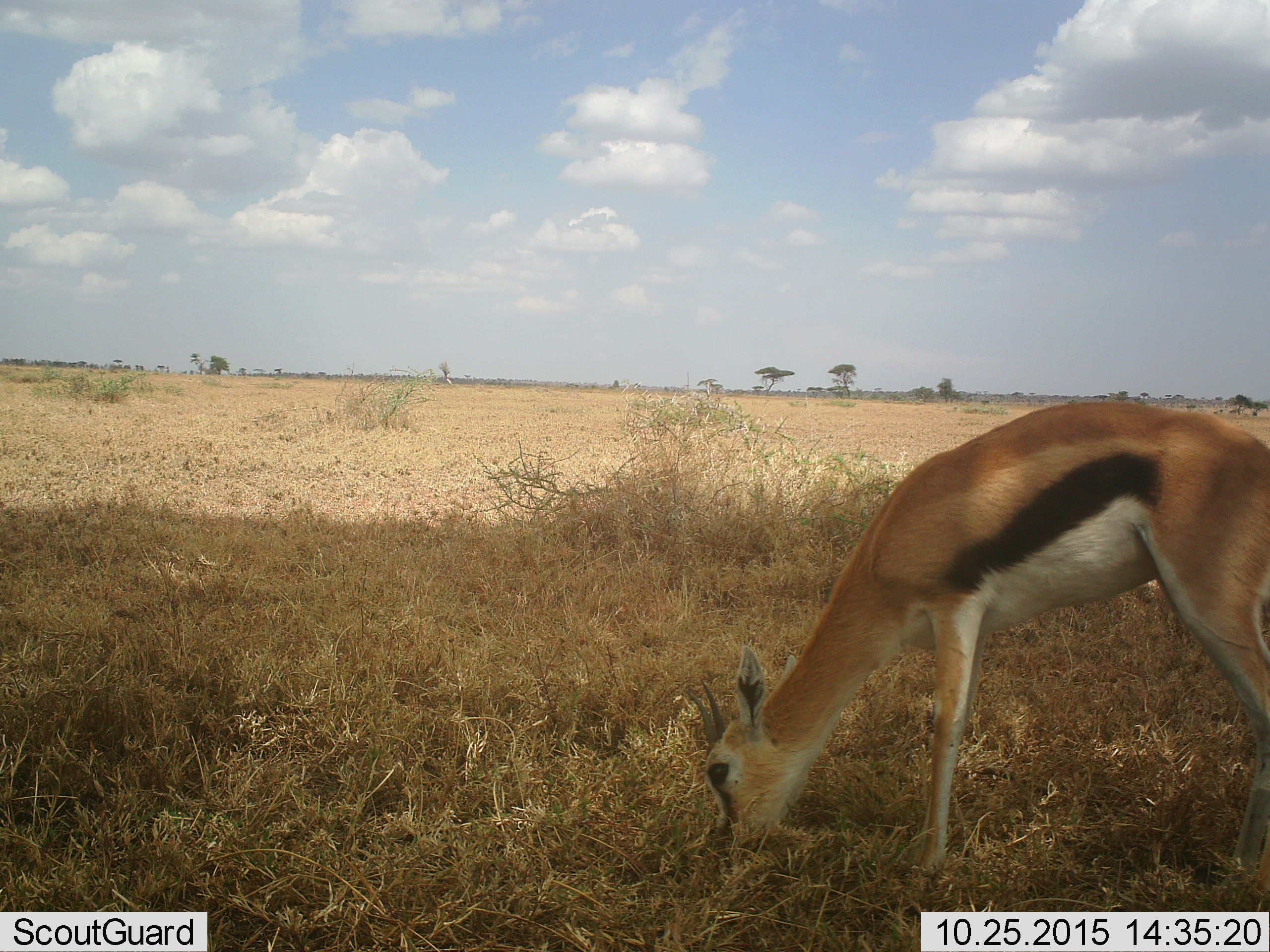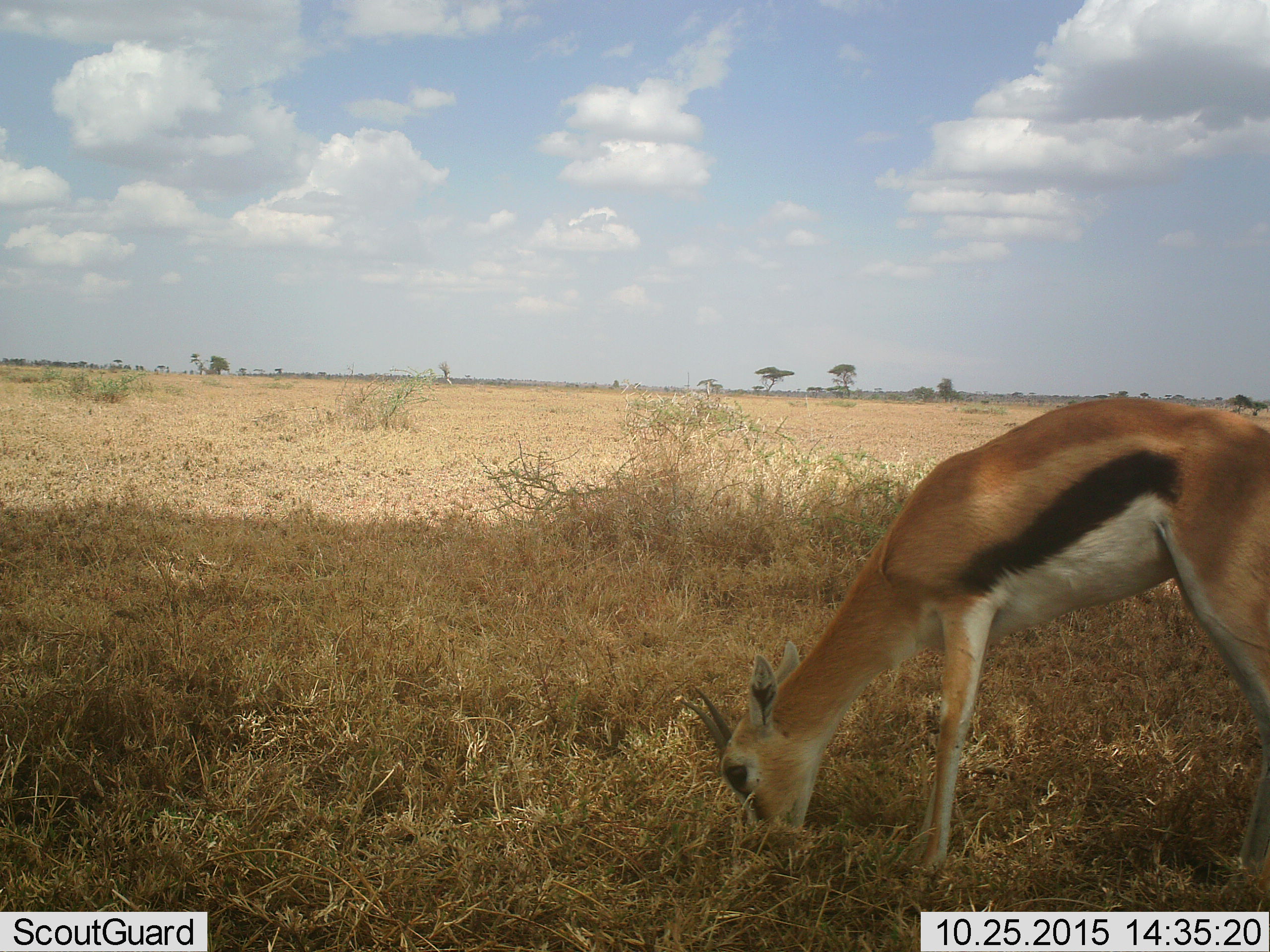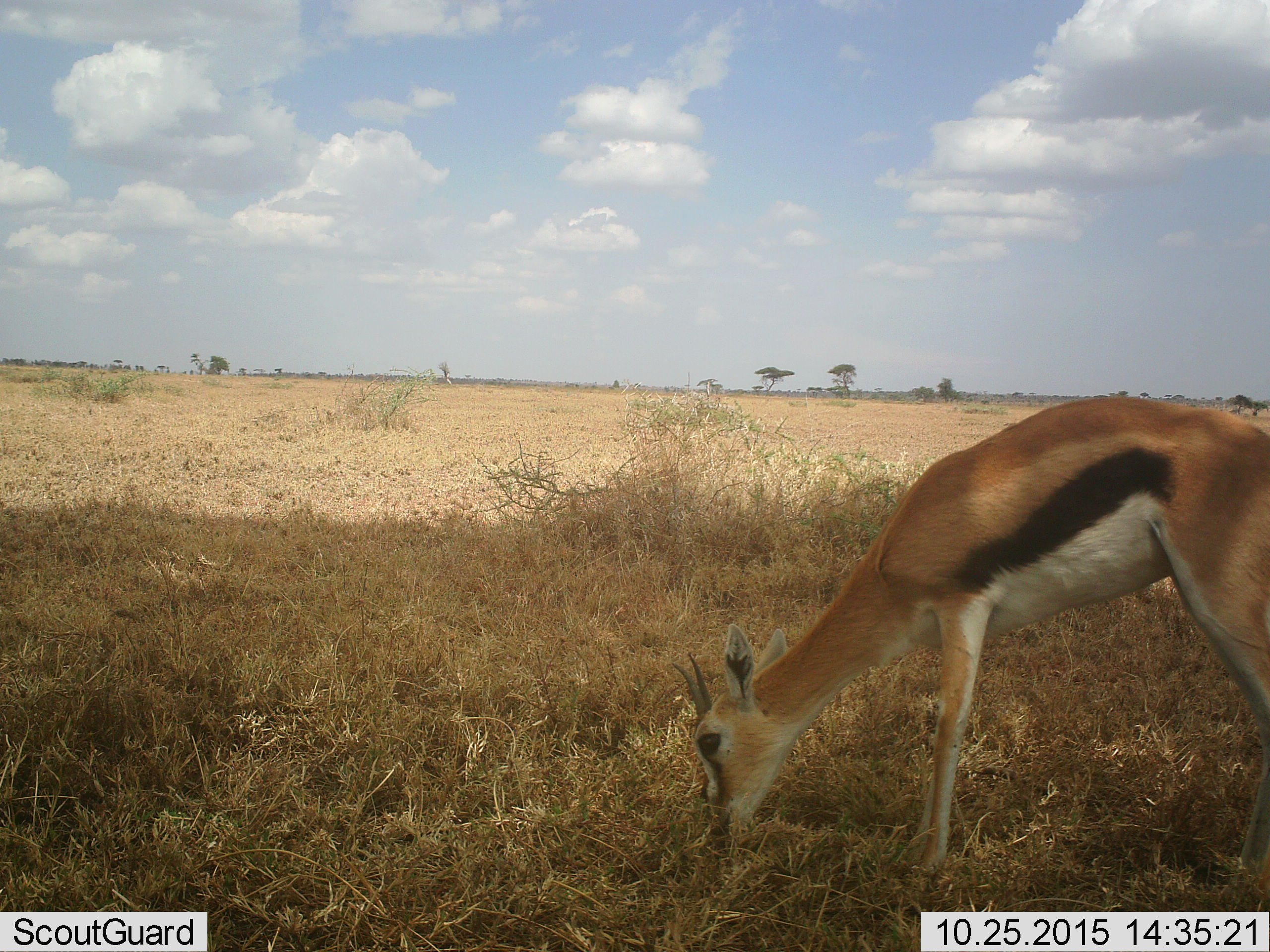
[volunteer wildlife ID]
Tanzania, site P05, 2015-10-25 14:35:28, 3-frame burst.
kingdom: Animalia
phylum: Chordata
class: Mammalia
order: Artiodactyla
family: Bovidae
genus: Eudorcas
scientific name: Eudorcas thomsonii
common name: thomson's gazelle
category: gazellethomsons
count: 1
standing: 22%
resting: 0%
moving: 0%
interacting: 0%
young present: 0%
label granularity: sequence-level